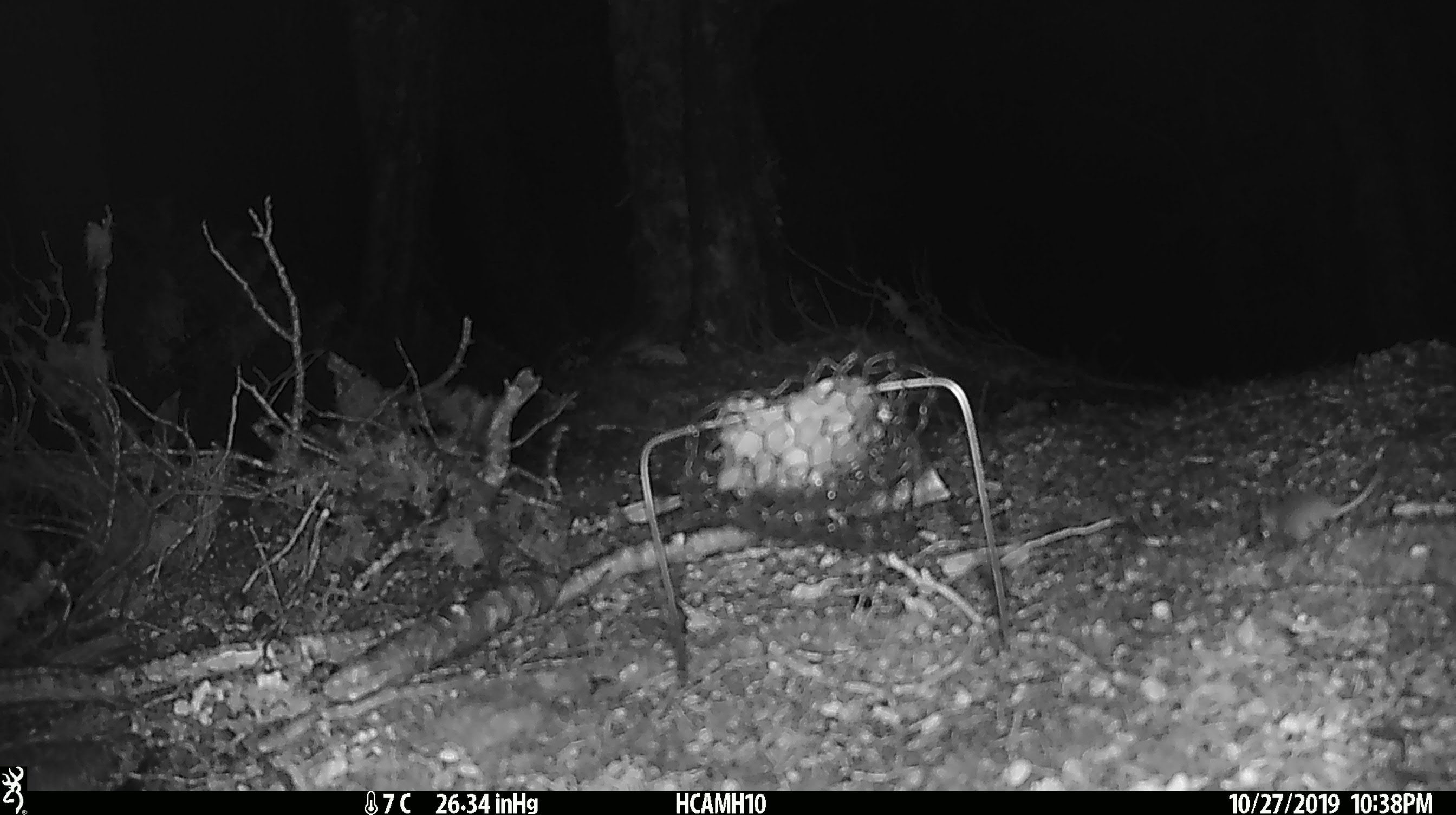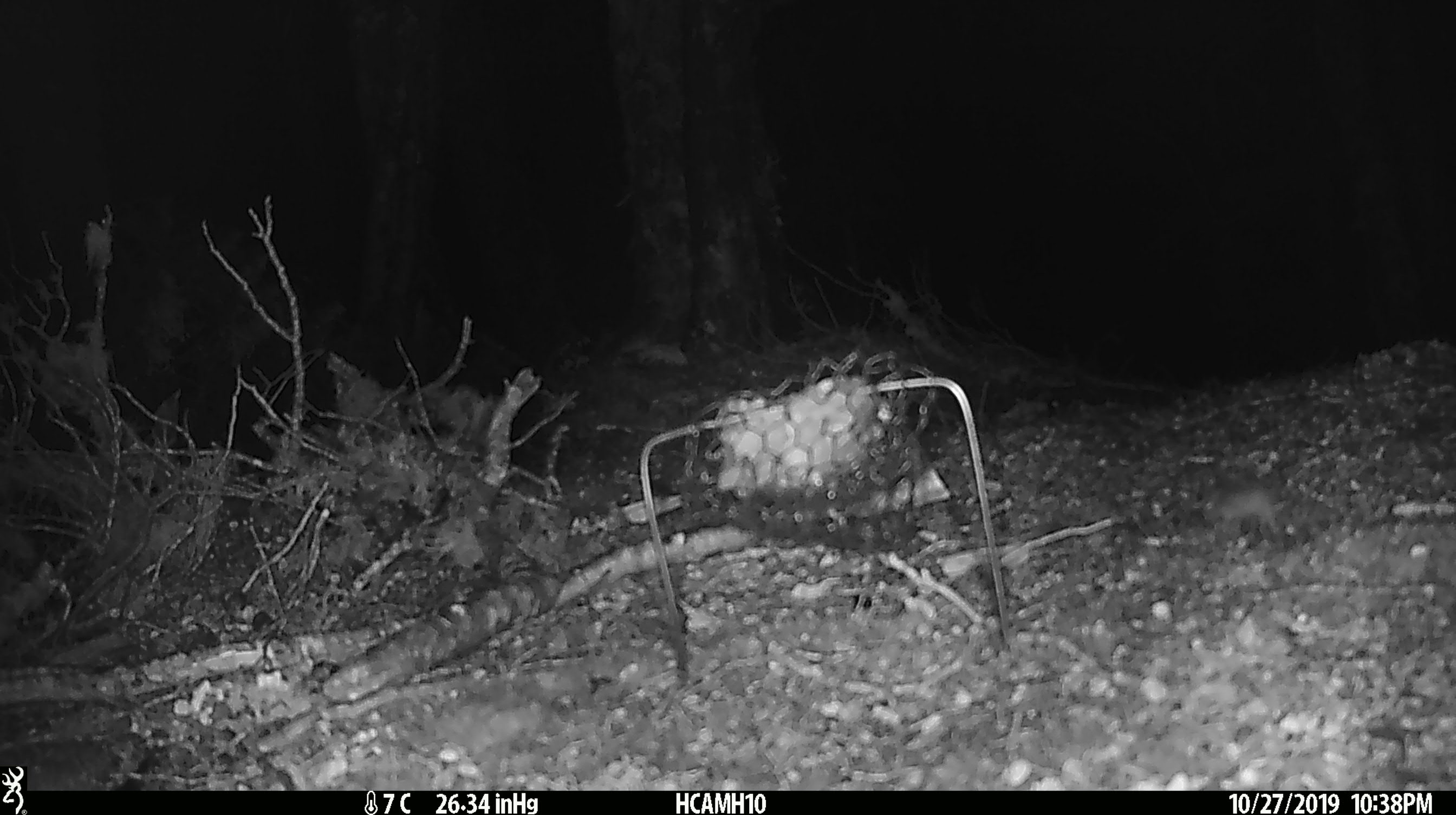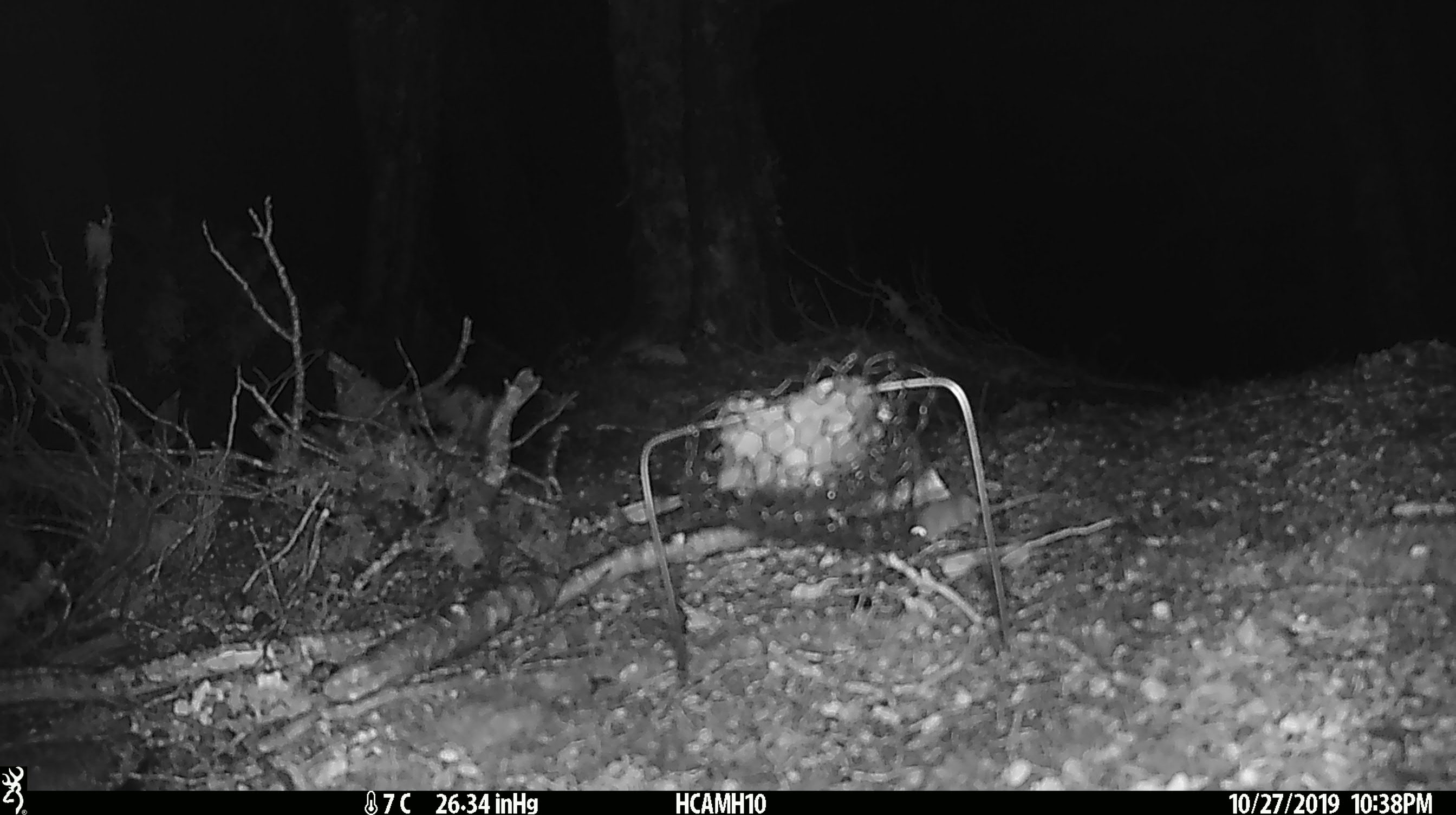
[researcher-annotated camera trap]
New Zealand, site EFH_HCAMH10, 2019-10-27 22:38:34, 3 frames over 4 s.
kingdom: Animalia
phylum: Chordata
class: Mammalia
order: Rodentia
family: Muridae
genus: Mus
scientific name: Mus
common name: mouse